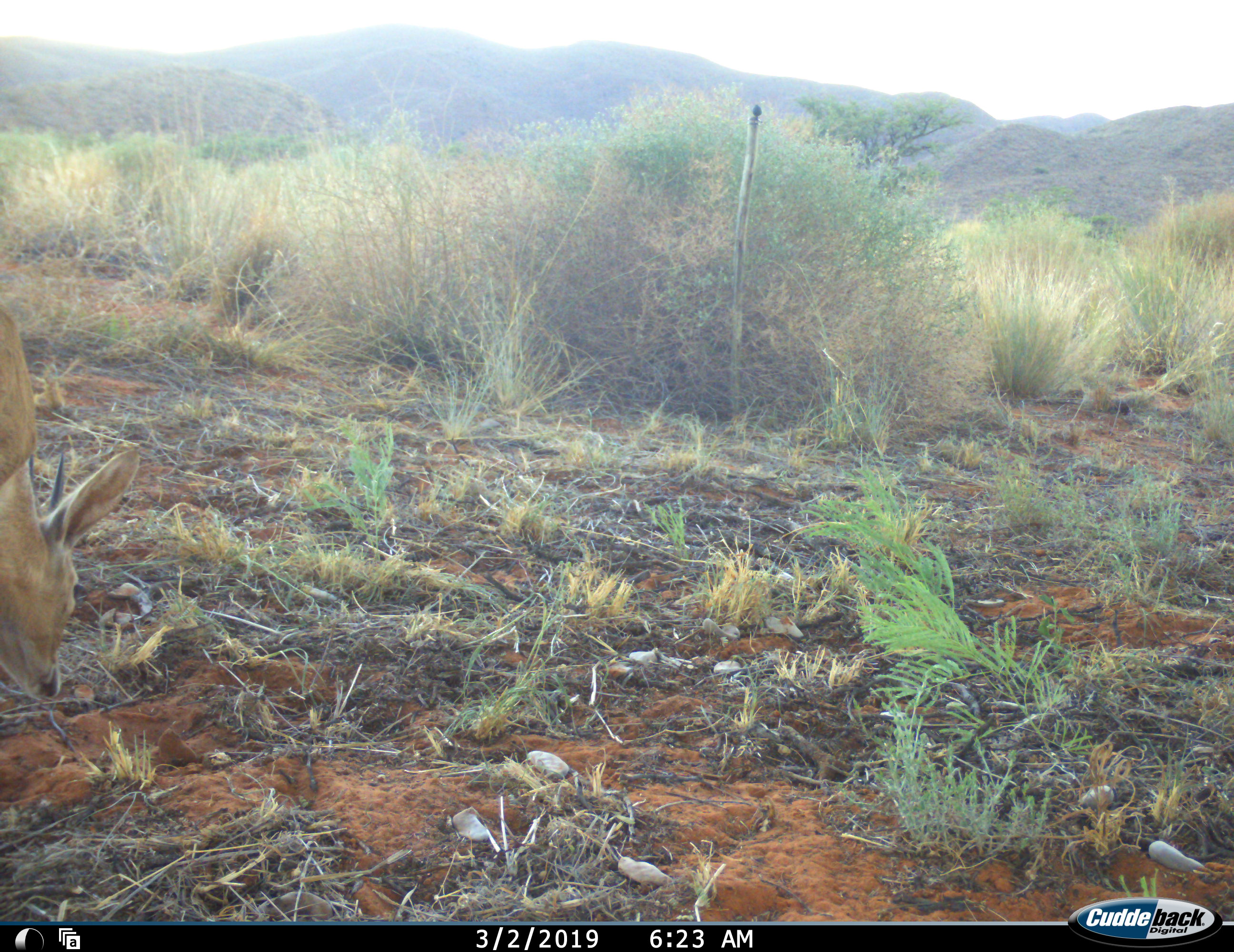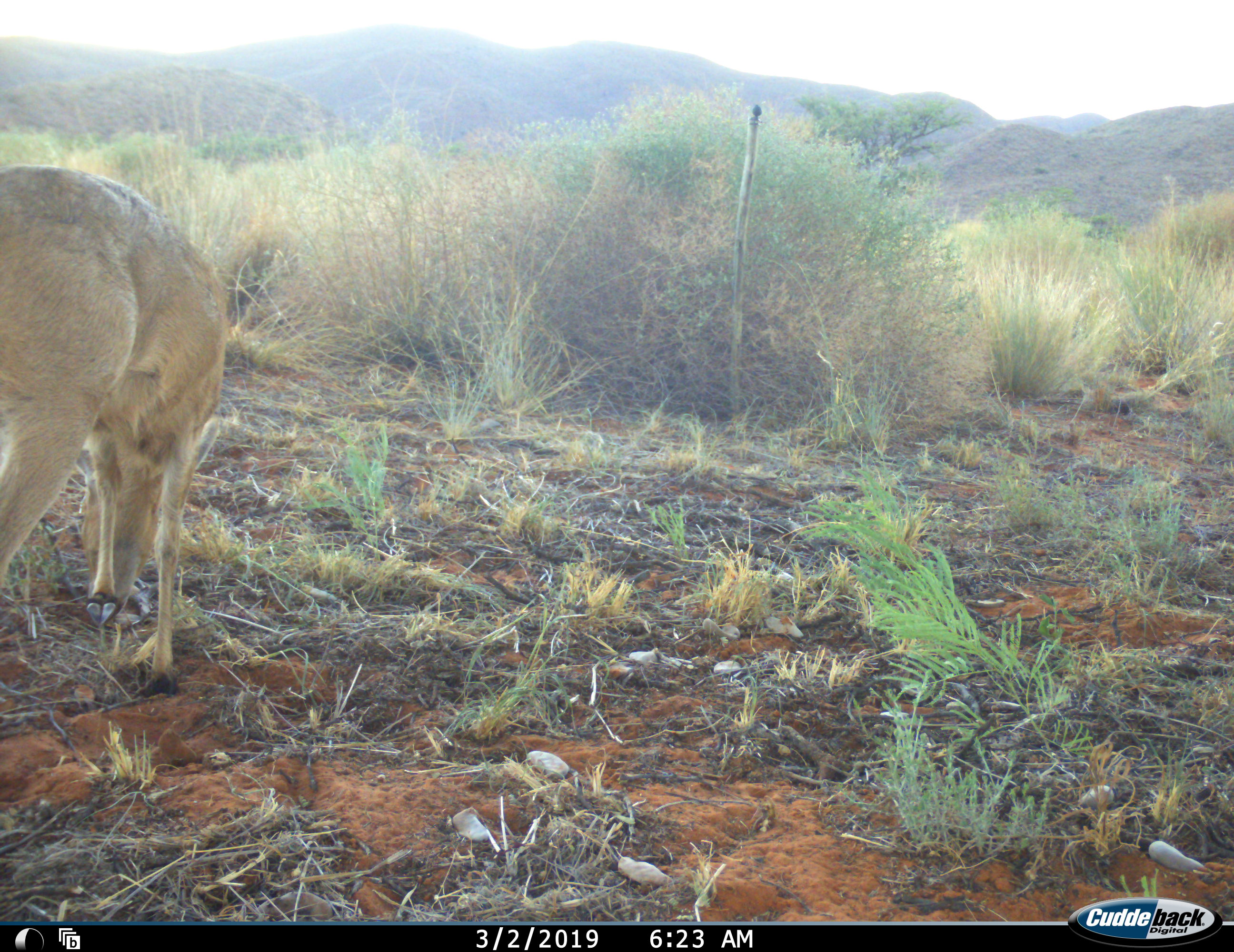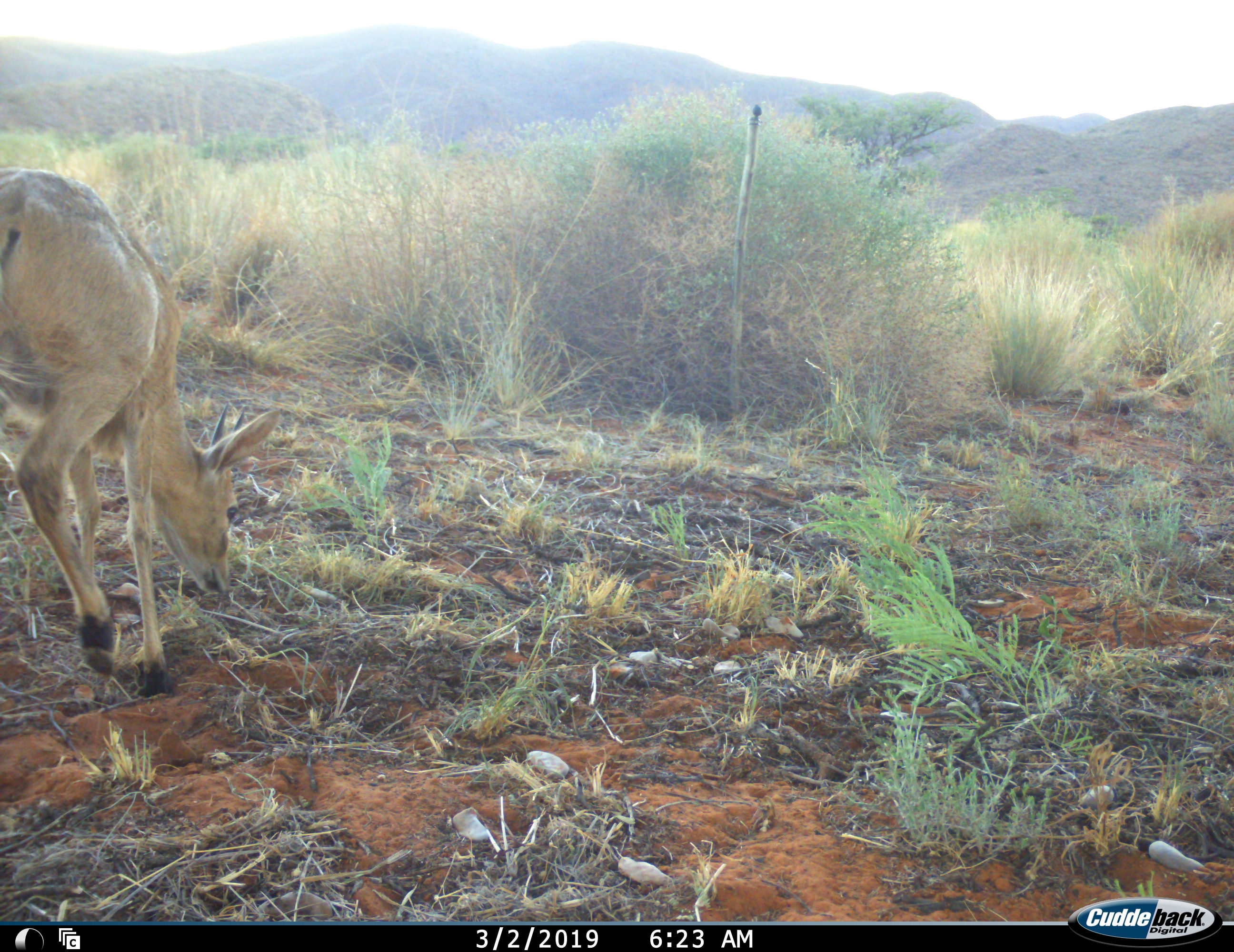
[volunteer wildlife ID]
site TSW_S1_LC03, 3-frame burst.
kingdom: Animalia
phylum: Chordata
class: Mammalia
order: Artiodactyla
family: Bovidae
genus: Sylvicapra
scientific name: Sylvicapra grimmia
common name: common duiker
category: duikercommongrey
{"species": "duikercommongrey (common duiker) (Sylvicapra grimmia)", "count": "1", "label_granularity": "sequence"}